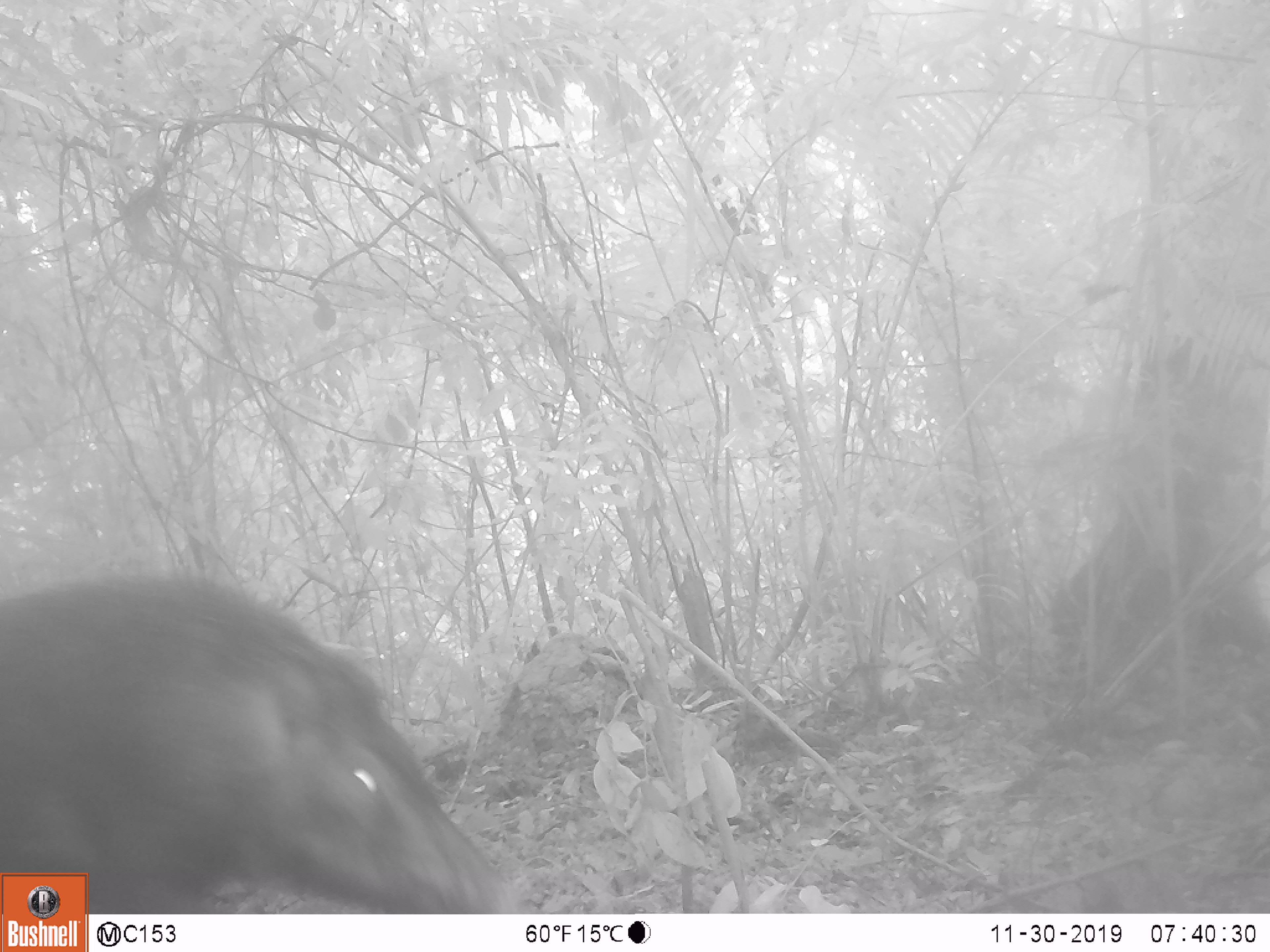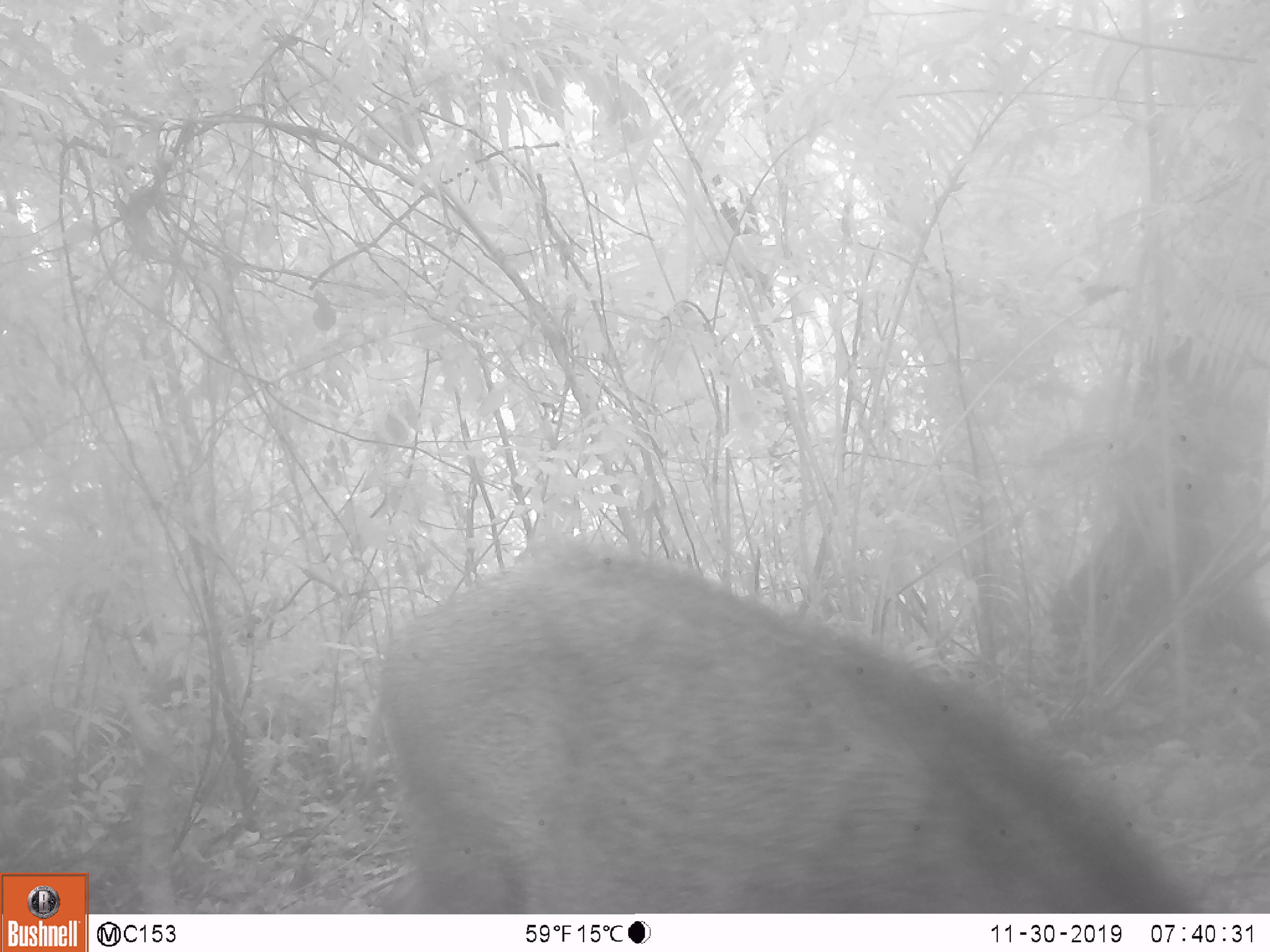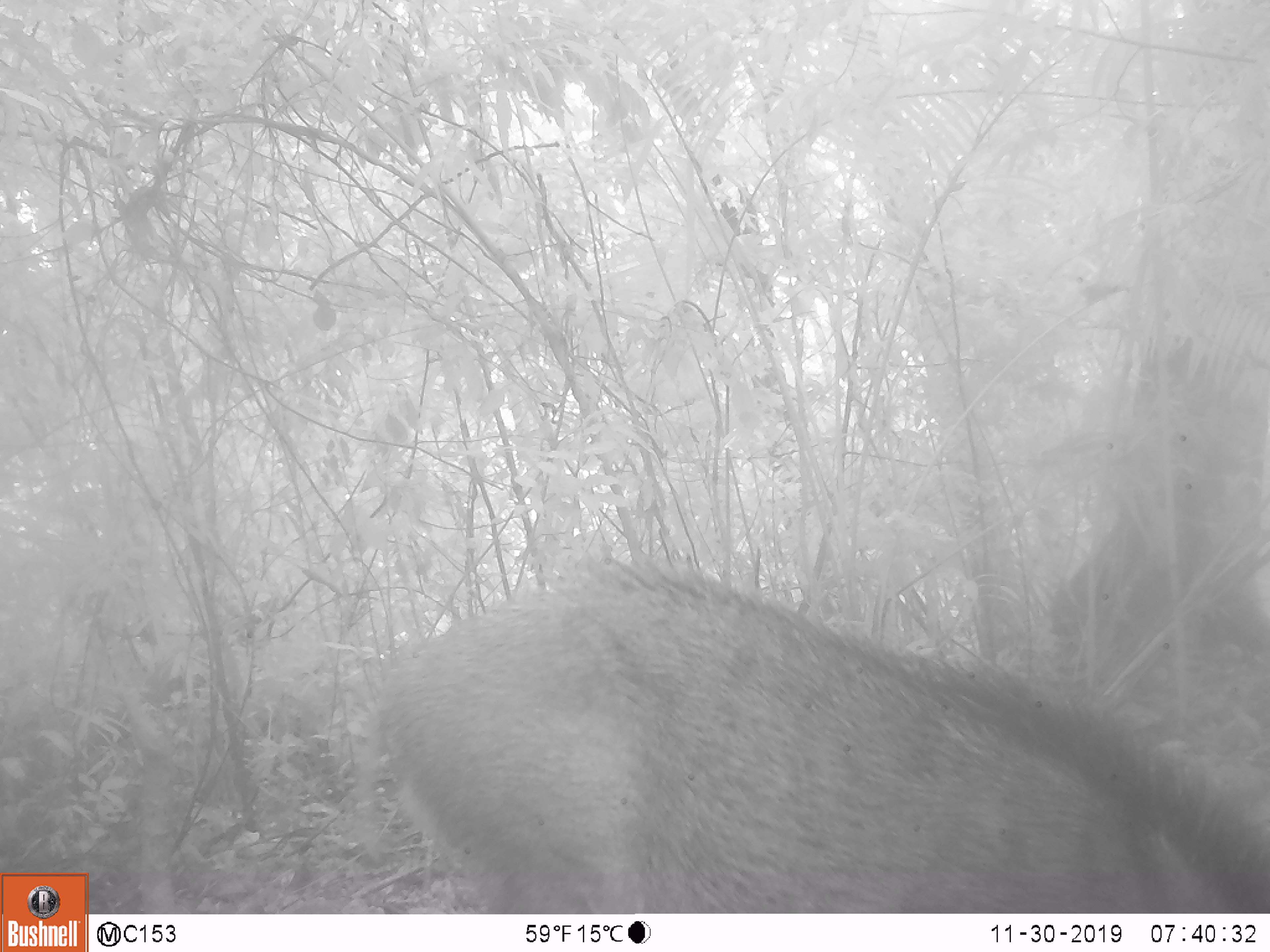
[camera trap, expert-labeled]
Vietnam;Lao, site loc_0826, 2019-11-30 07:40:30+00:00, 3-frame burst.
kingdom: Animalia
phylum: Chordata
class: Mammalia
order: Artiodactyla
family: Suidae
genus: Sus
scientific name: Sus scrofa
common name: eurasian wild pig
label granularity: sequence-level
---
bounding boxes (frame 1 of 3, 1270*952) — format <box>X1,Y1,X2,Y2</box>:
eurasian wild pig: <box>0,574,519,914</box>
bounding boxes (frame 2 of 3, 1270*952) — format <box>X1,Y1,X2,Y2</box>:
eurasian wild pig: <box>361,538,1203,913</box>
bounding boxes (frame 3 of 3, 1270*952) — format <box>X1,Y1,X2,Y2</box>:
eurasian wild pig: <box>347,559,1270,913</box>